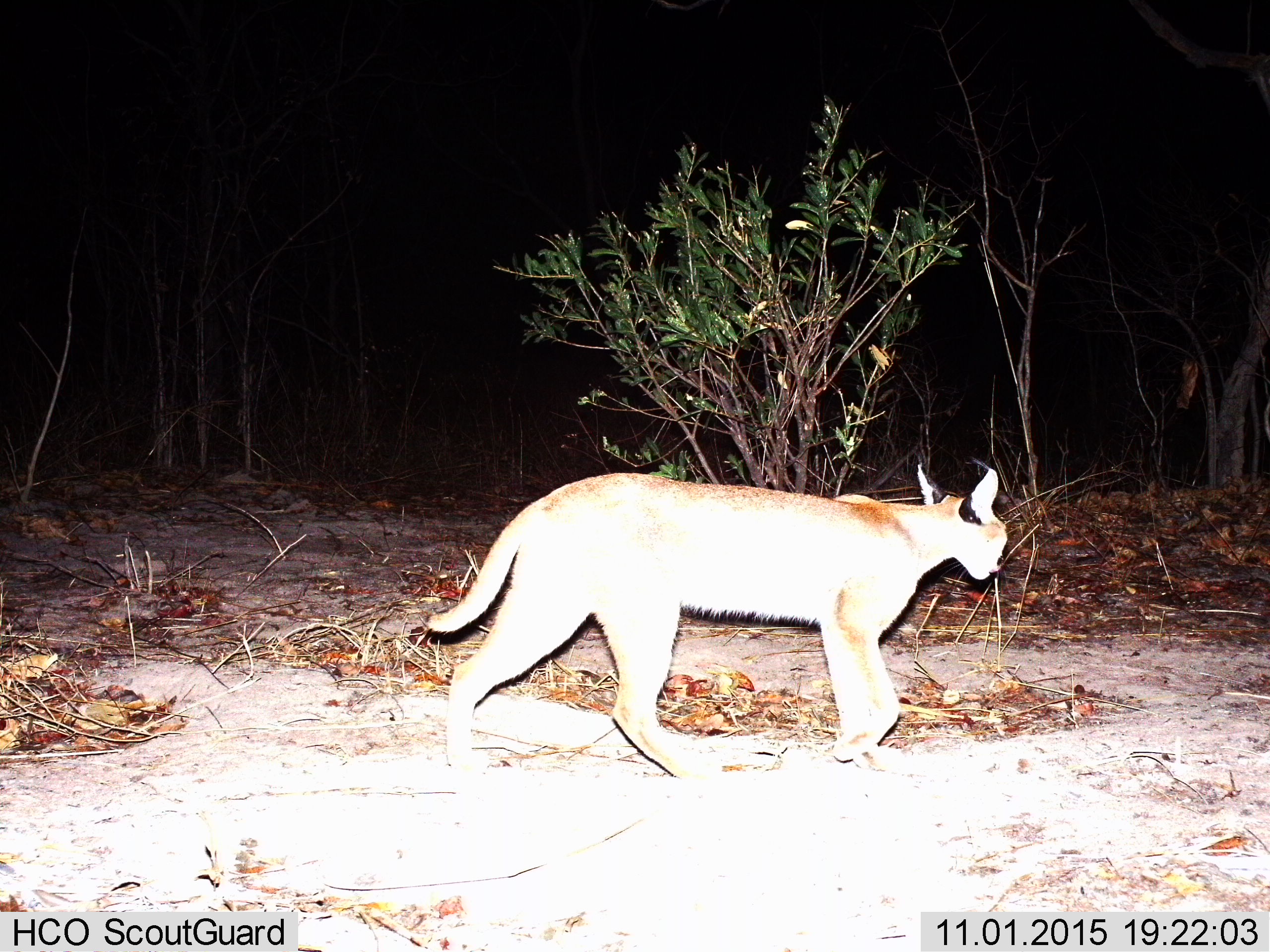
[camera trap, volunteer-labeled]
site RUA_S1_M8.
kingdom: Animalia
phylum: Chordata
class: Mammalia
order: Carnivora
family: Felidae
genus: Caracal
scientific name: Caracal caracal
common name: caracal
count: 1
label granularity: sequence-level